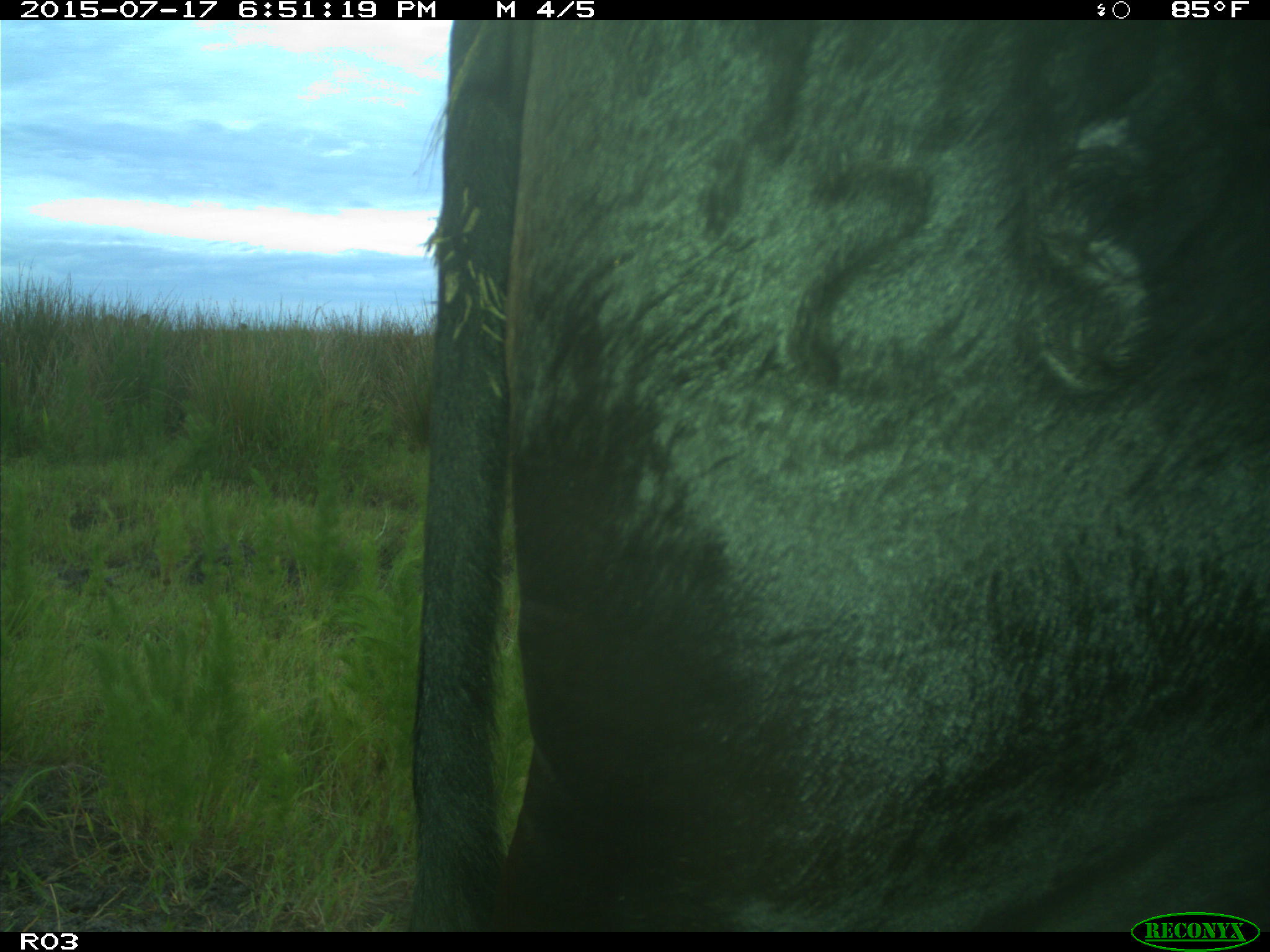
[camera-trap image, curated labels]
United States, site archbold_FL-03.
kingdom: Animalia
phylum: Chordata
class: Mammalia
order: Artiodactyla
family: Bovidae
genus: Bos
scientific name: Bos taurus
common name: domestic cow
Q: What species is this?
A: Bos taurus (domestic cow).